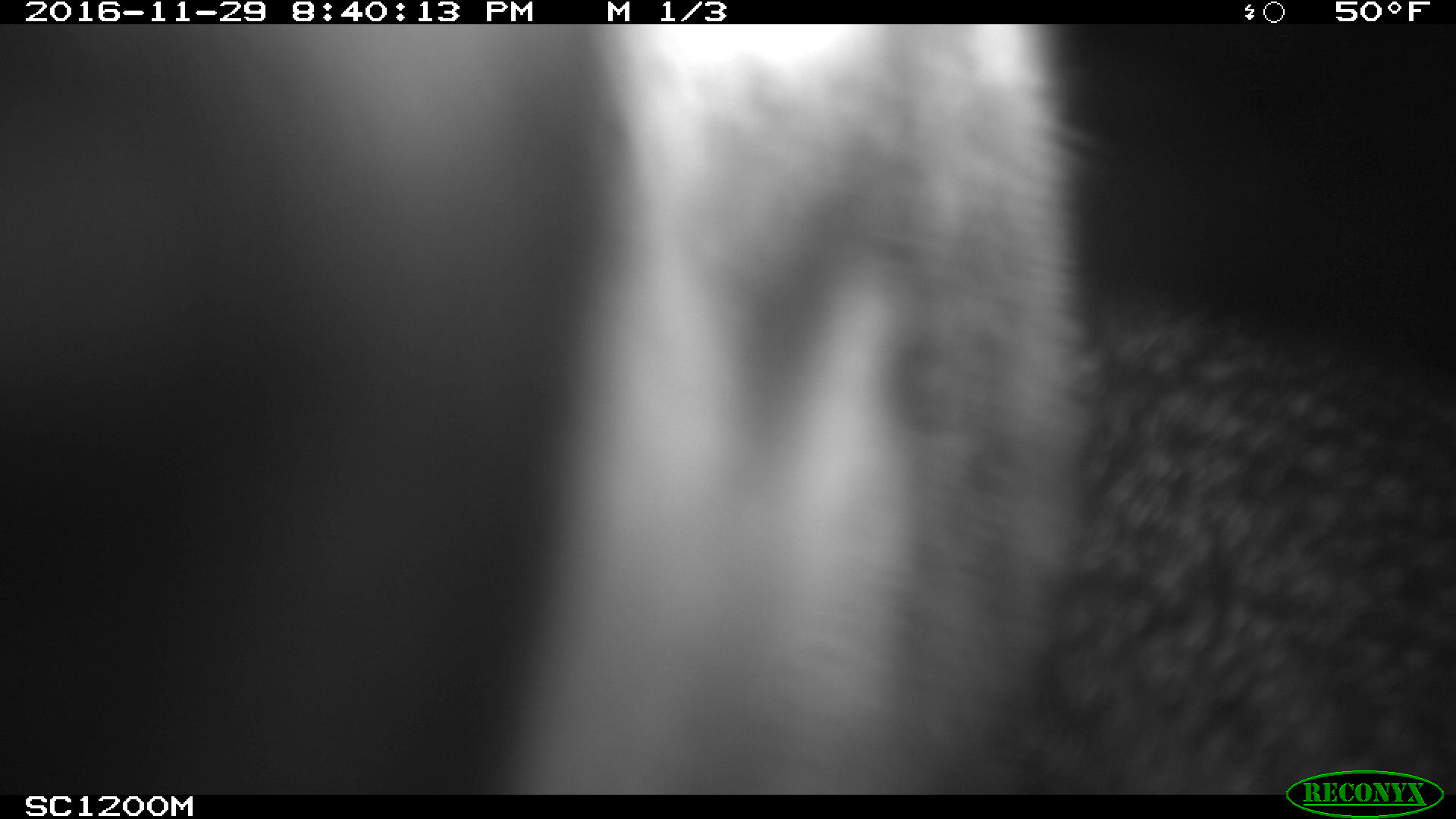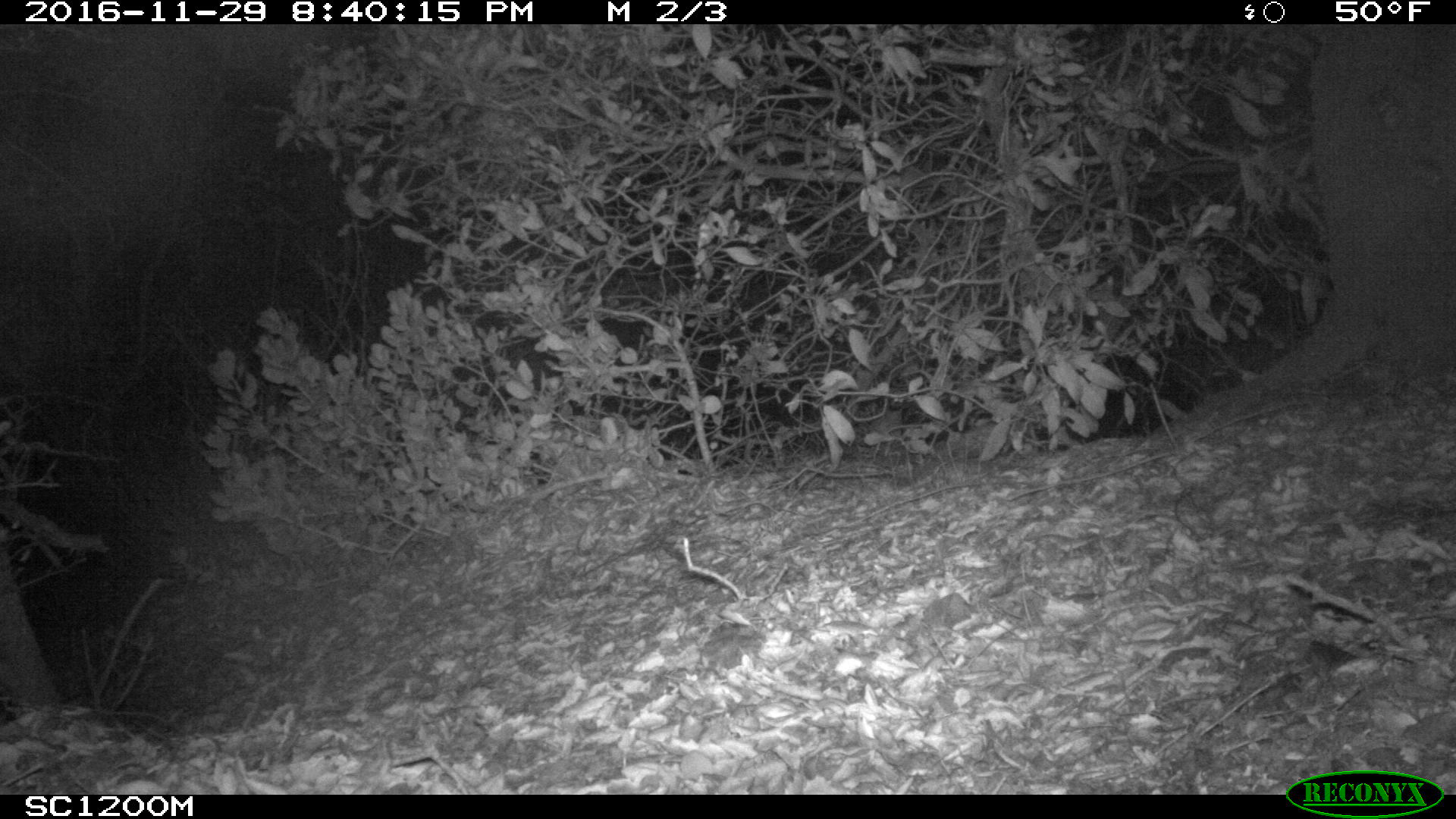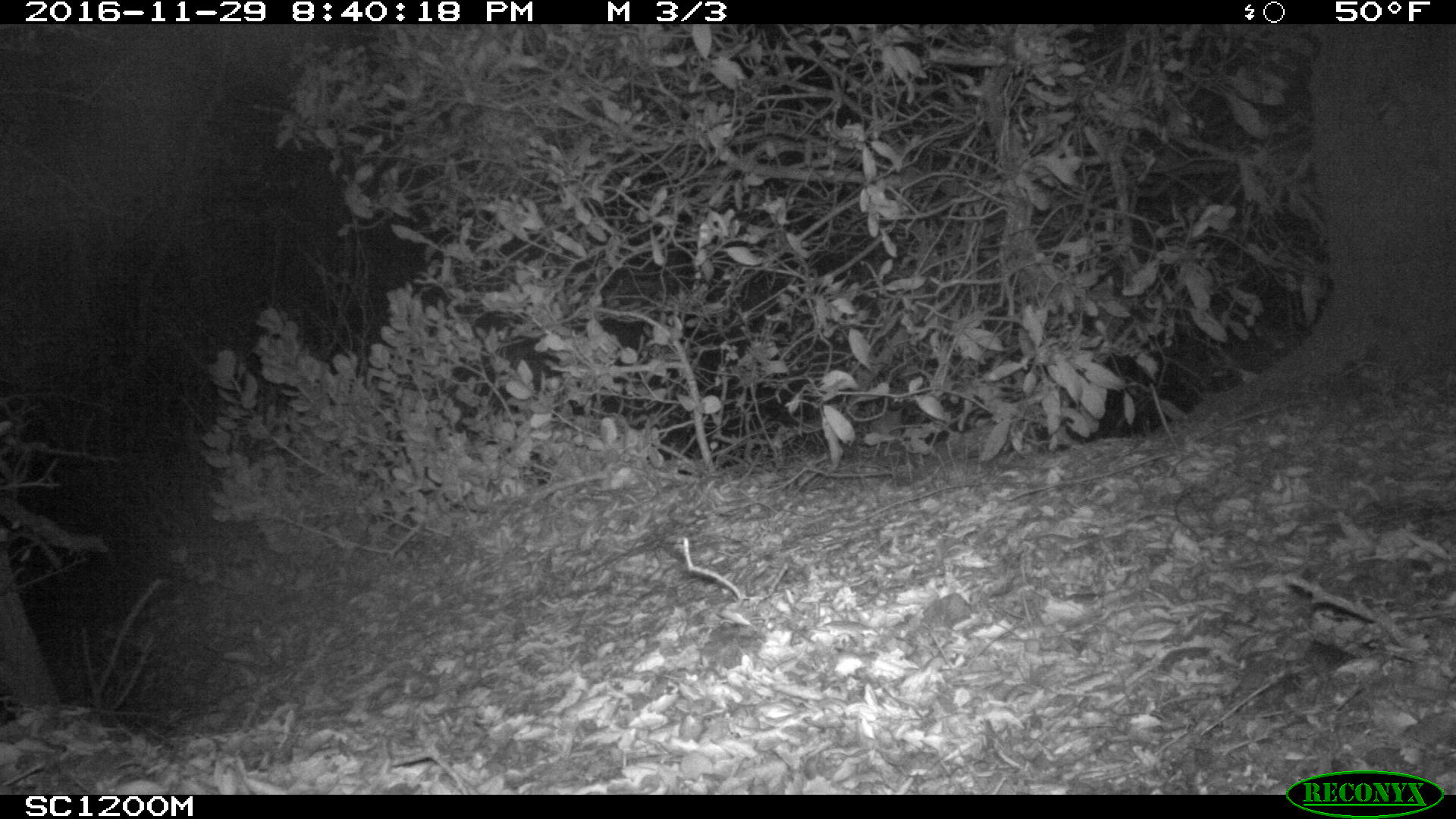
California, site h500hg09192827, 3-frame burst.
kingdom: Animalia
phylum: Chordata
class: Mammalia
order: Carnivora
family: Canidae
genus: Urocyon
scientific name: Urocyon littoralis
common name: island fox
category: fox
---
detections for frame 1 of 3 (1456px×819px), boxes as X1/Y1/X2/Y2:
fox: 2/23/1454/796